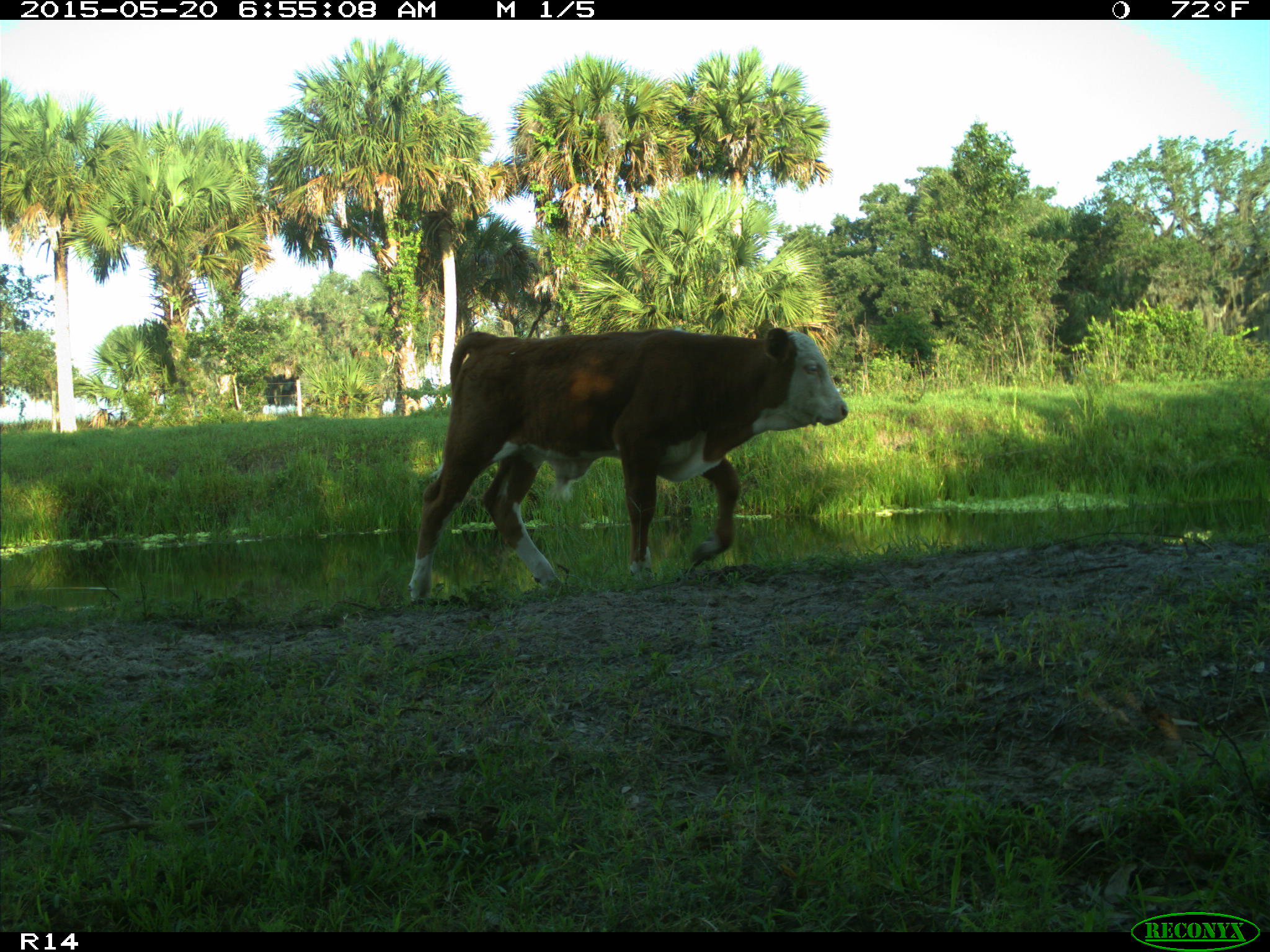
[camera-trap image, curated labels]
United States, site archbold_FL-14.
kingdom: Animalia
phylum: Chordata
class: Mammalia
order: Artiodactyla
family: Bovidae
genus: Bos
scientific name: Bos taurus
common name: domestic cow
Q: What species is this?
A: Bos taurus (domestic cow).